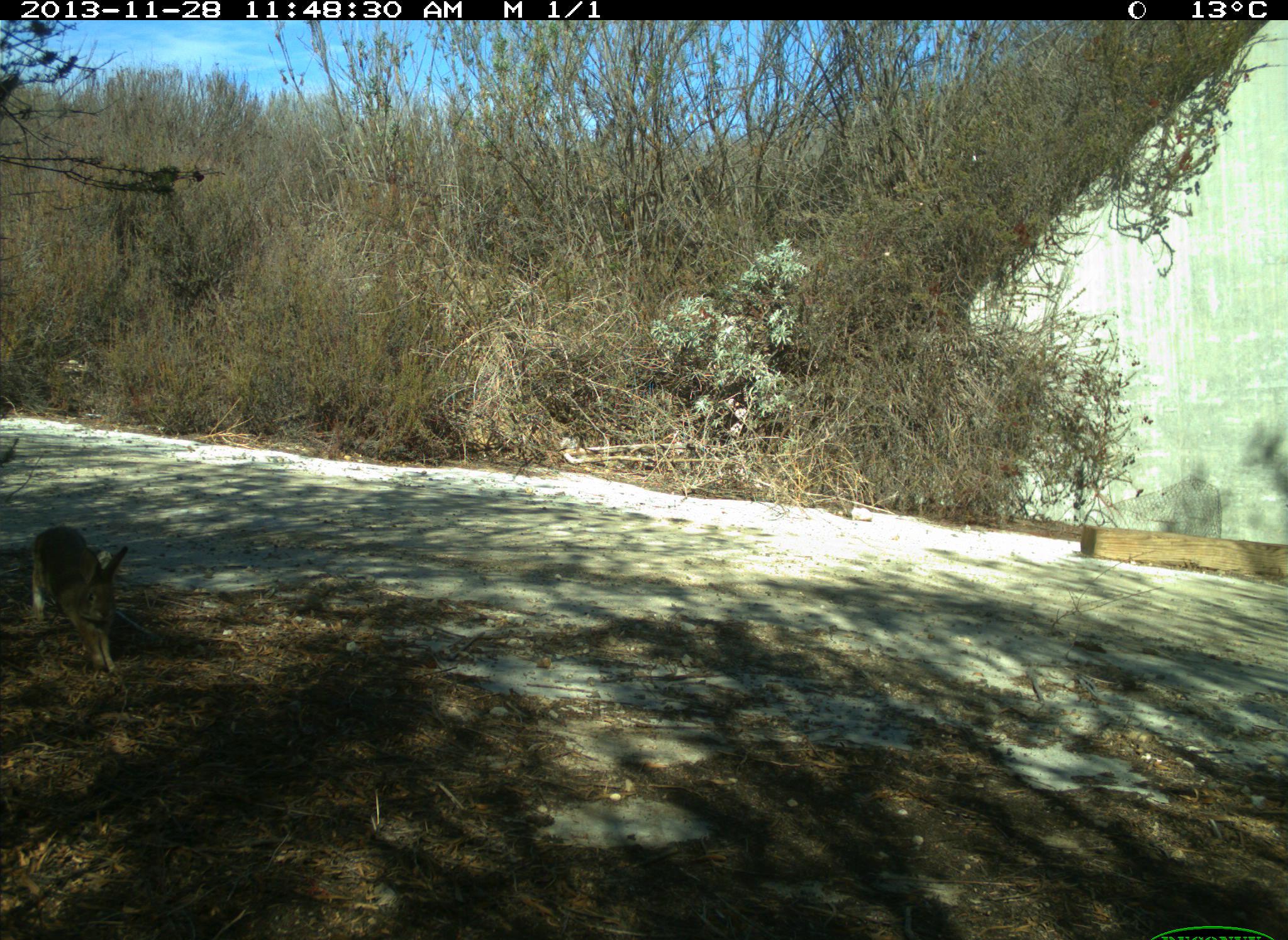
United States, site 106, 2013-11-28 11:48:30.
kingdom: Animalia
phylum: Chordata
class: Mammalia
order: Lagomorpha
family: Leporidae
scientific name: Leporidae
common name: rabbits and hares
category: rabbit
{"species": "rabbit (rabbits and hares) (Leporidae)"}